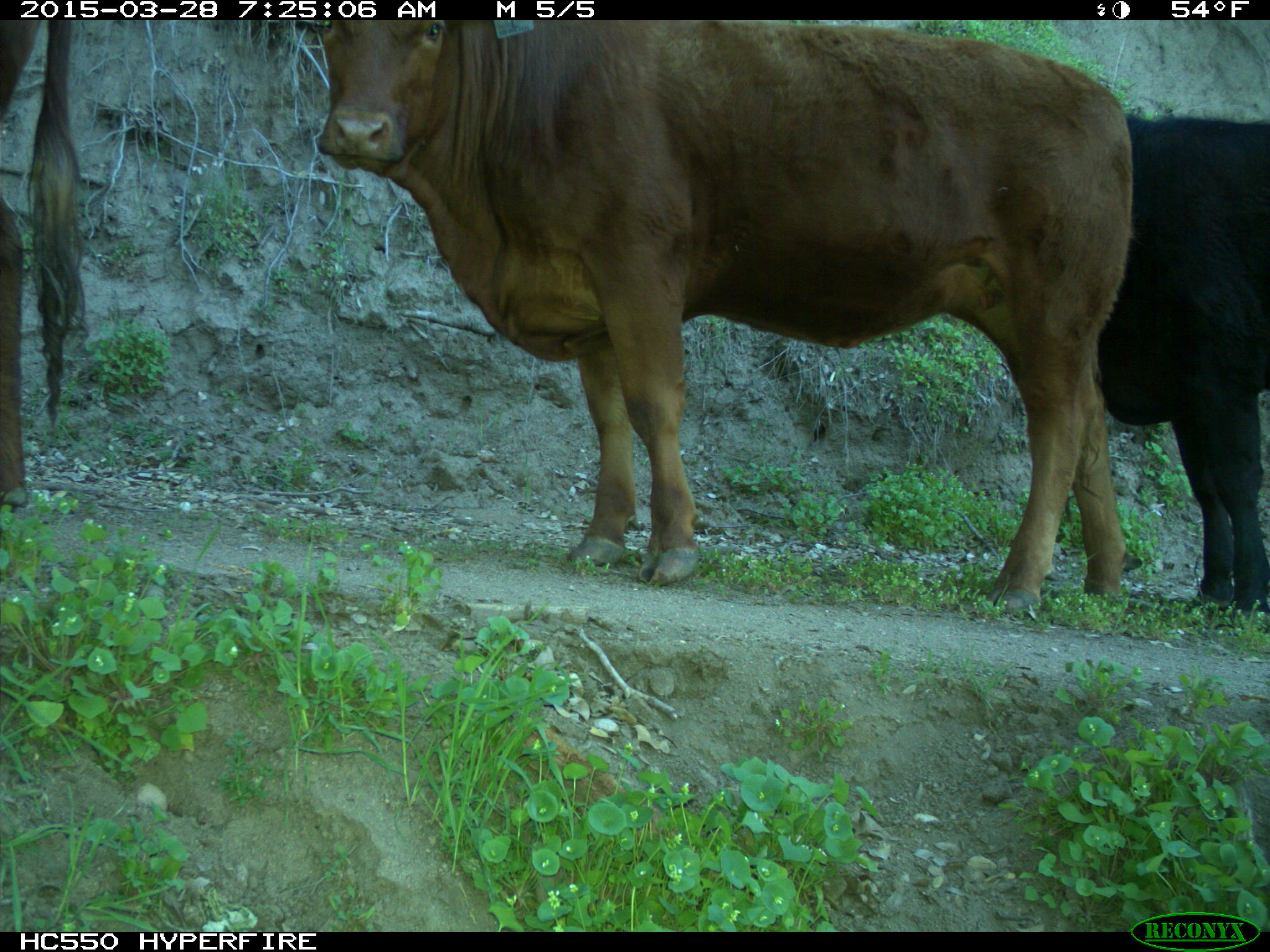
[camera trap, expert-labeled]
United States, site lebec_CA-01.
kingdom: Animalia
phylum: Chordata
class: Mammalia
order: Artiodactyla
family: Bovidae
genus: Bos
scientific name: Bos taurus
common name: domestic cow